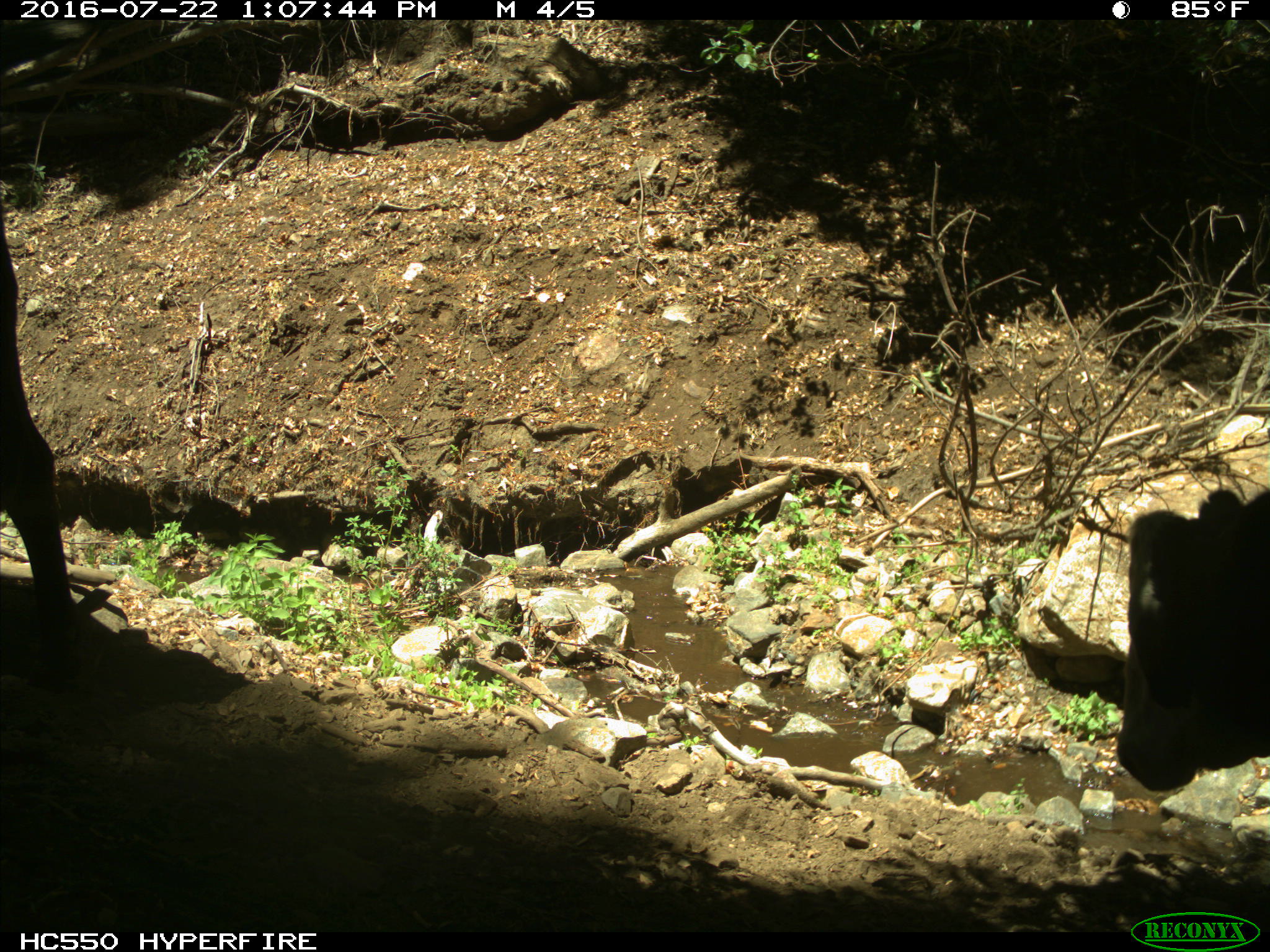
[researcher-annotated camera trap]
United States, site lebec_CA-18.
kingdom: Animalia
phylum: Chordata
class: Mammalia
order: Artiodactyla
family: Bovidae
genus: Bos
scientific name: Bos taurus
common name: domestic cow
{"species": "Bos taurus (domestic cow)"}